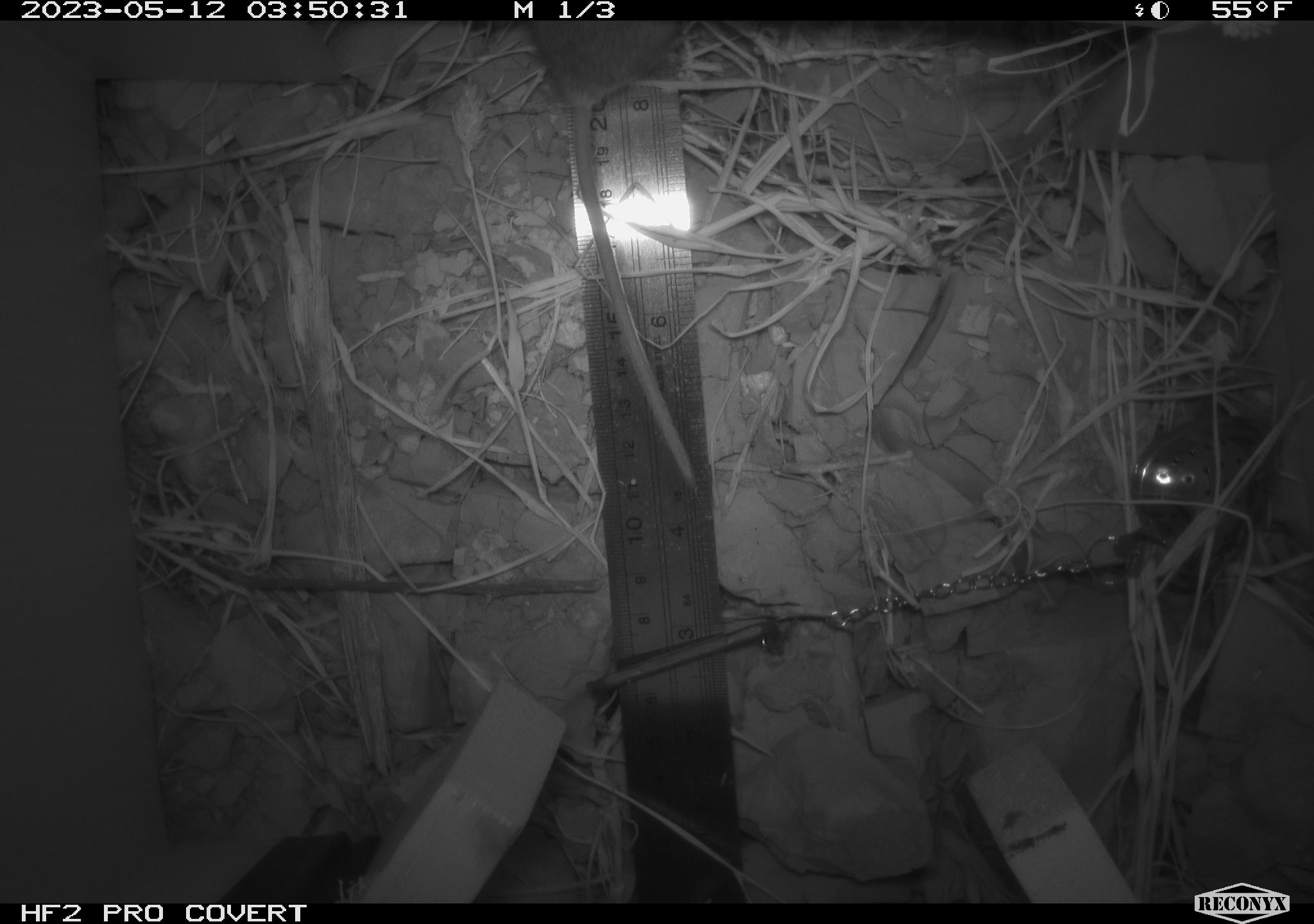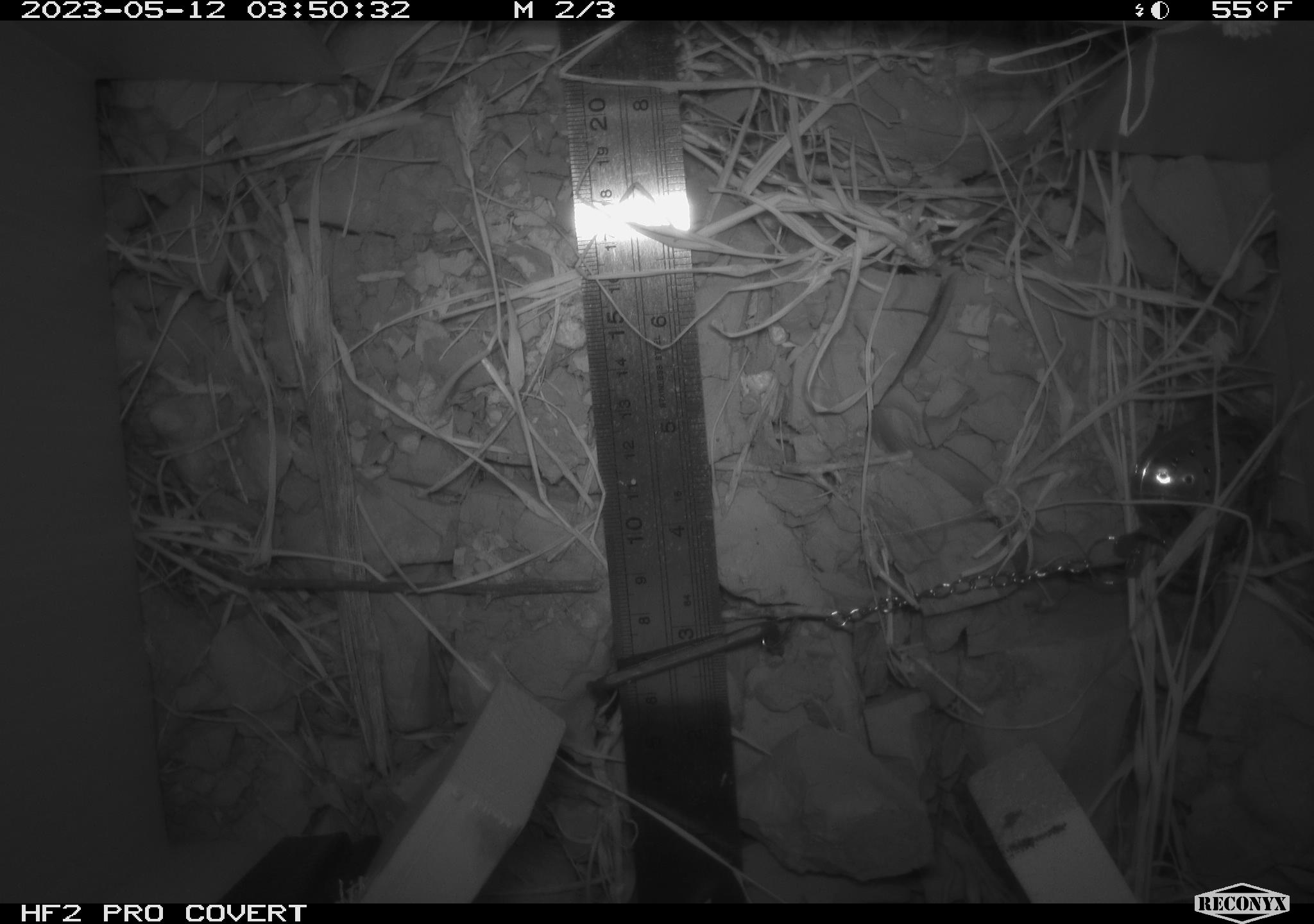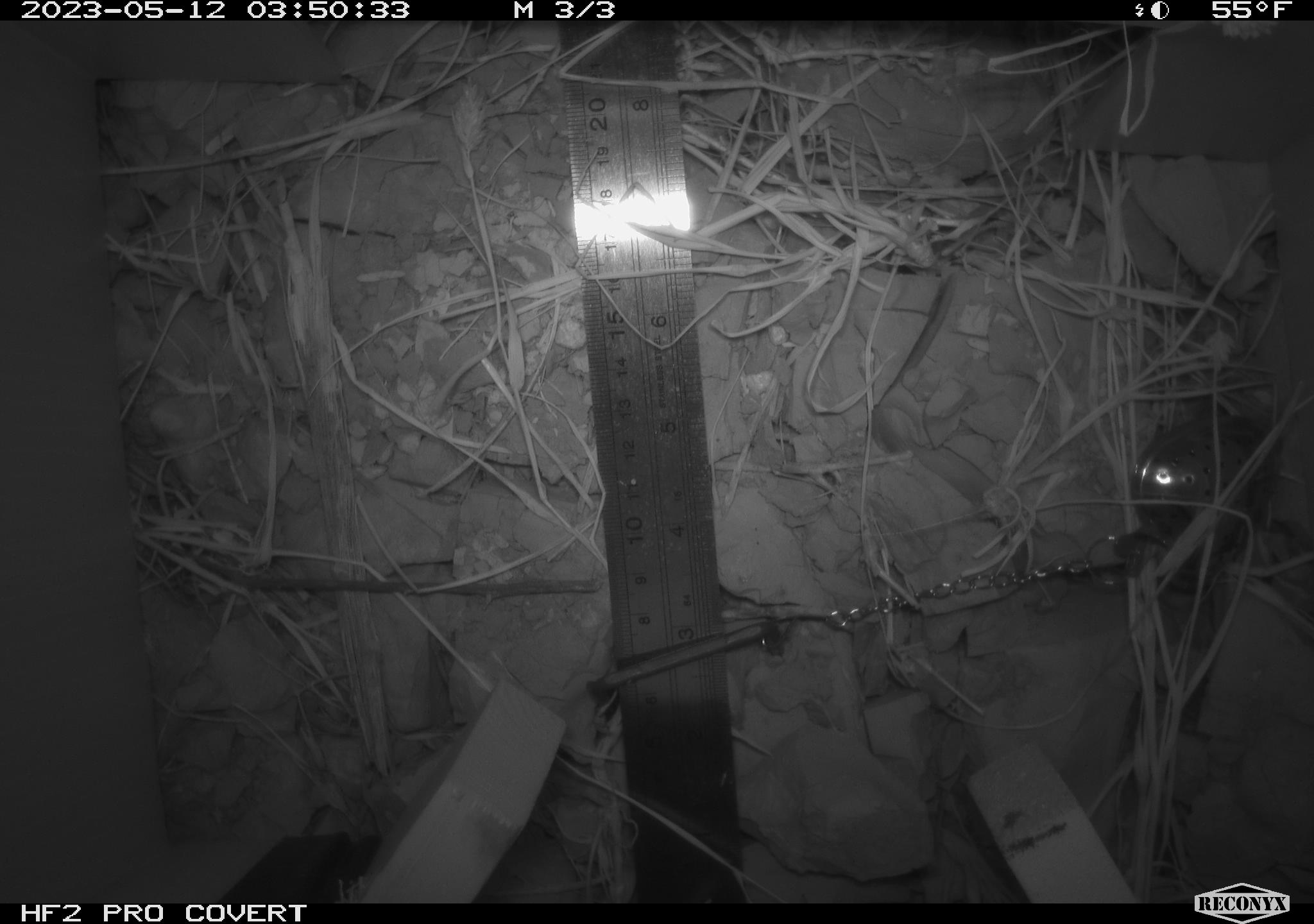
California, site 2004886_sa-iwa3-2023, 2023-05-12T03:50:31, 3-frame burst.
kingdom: Animalia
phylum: Chordata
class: Mammalia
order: Rodentia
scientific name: Rodentia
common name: mouse species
Mouse species (Rodentia).